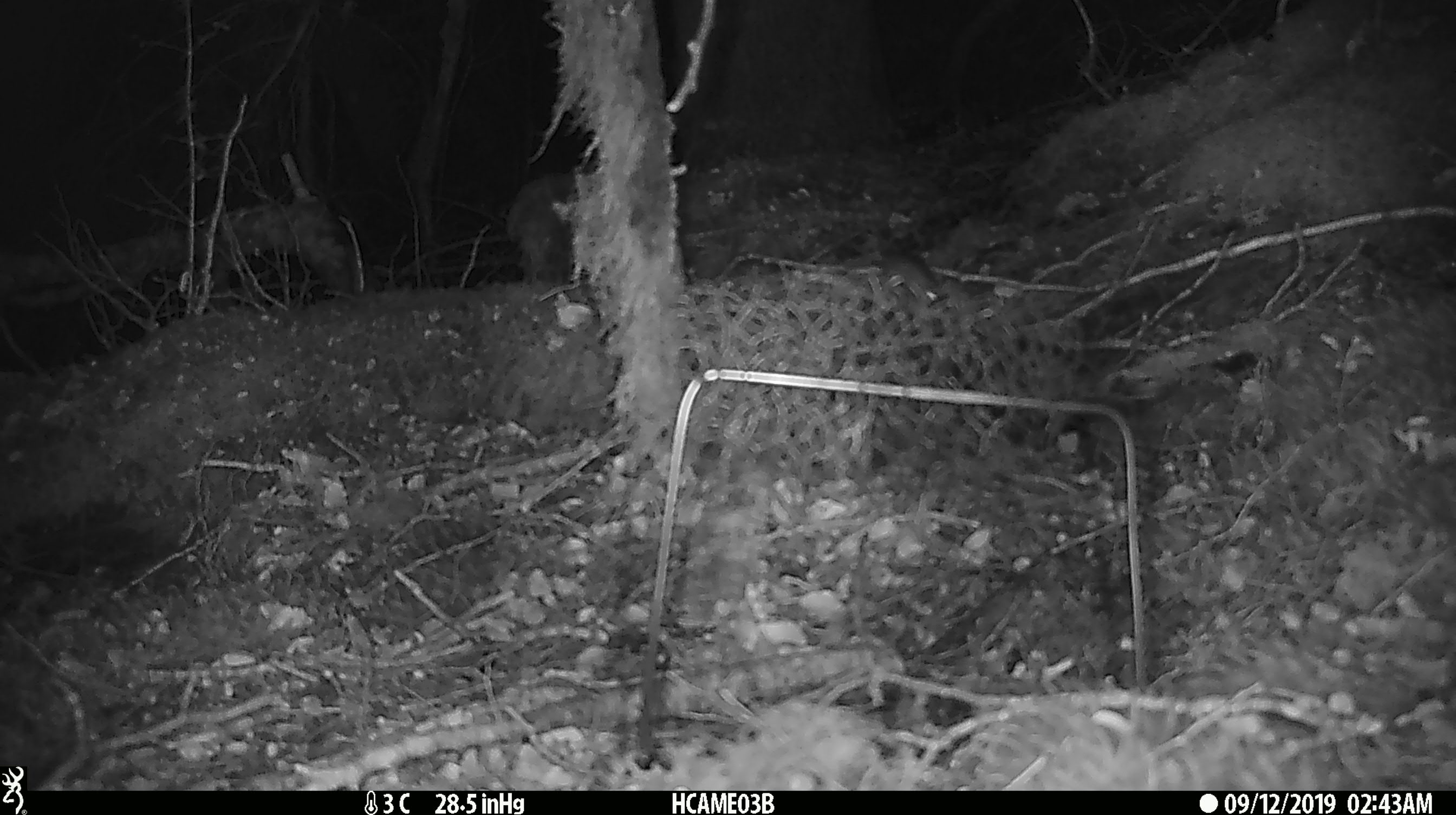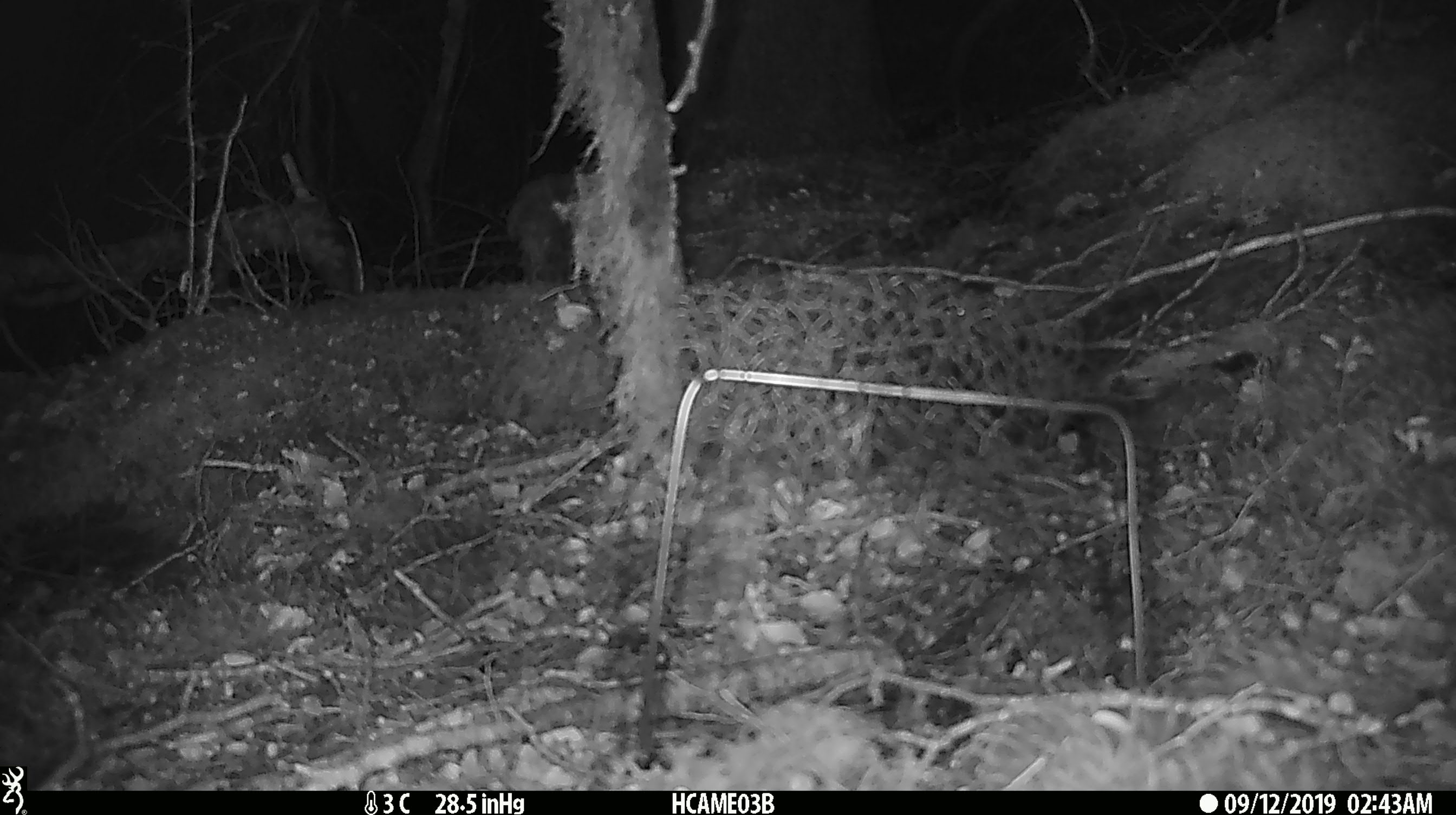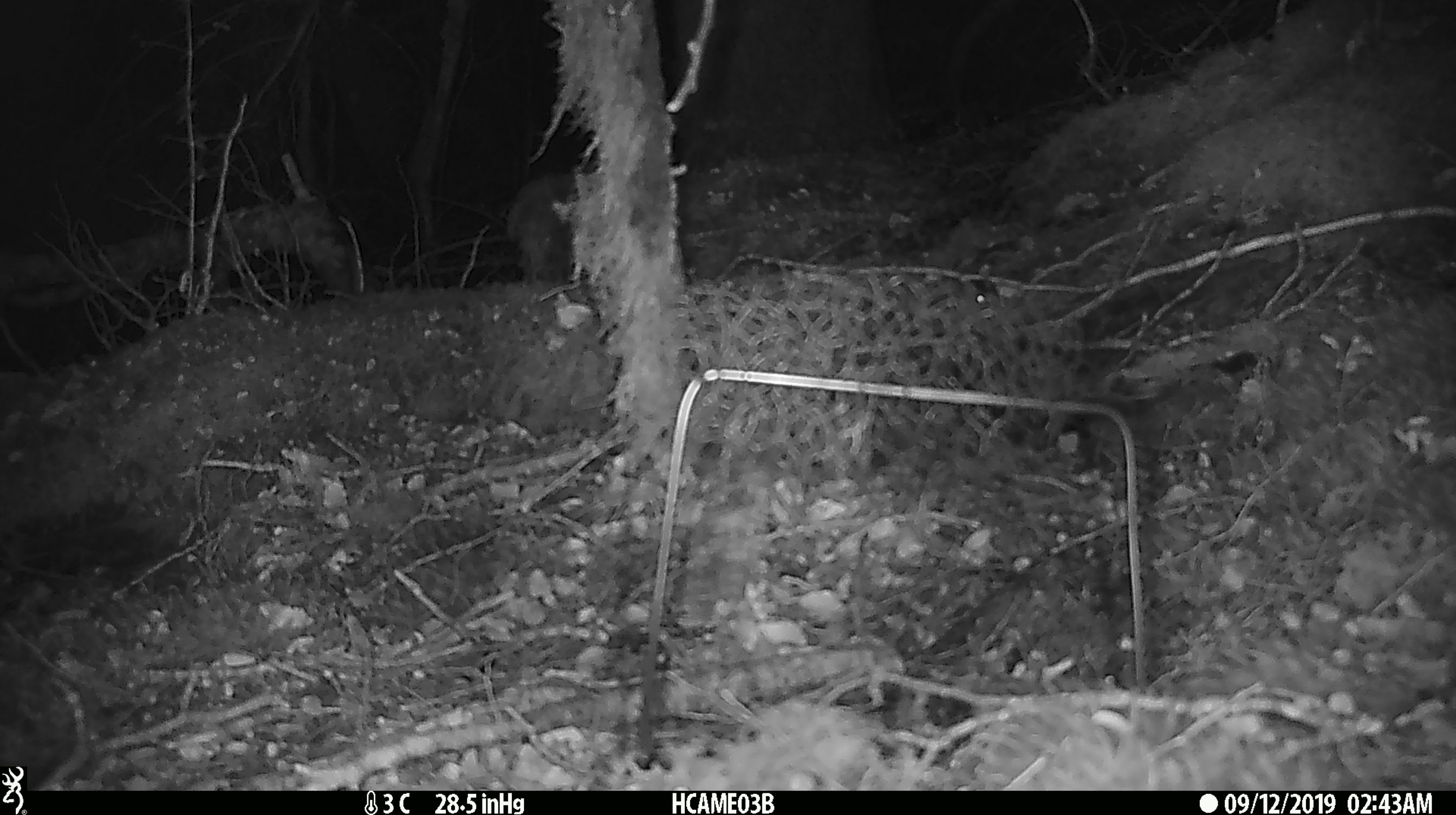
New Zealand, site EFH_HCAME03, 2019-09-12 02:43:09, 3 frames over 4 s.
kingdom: Animalia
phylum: Chordata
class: Mammalia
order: Rodentia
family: Muridae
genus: Mus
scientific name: Mus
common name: mouse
Mouse (Mus).